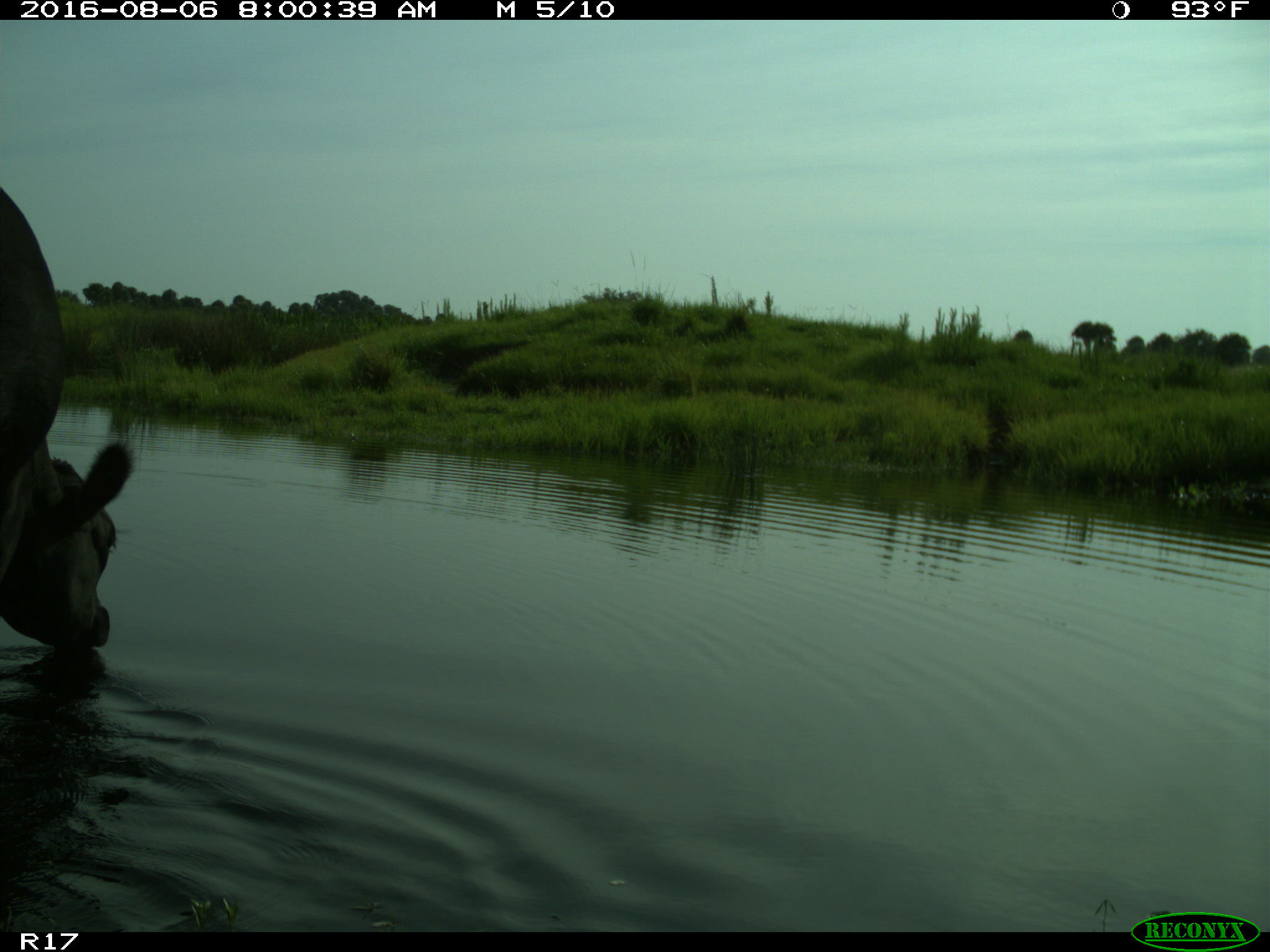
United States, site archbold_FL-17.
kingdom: Animalia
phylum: Chordata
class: Mammalia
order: Artiodactyla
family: Bovidae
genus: Bos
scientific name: Bos taurus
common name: domestic cow